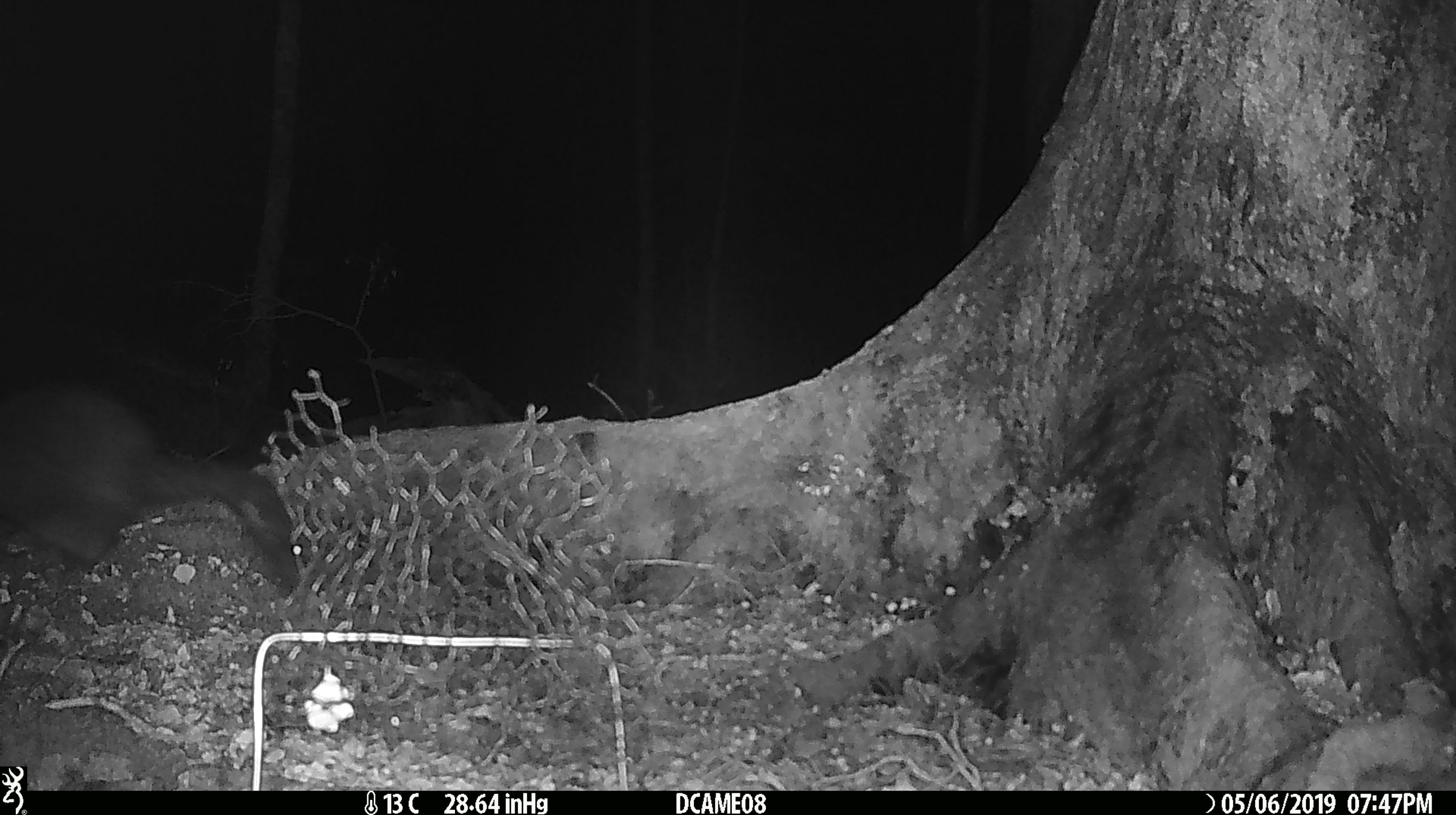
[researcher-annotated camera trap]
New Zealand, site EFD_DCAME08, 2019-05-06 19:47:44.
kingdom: Animalia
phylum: Chordata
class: Mammalia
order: Diprotodontia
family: Phalangeridae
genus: Trichosurus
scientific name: Trichosurus vulpecula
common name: common brushtail possum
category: possum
Possum (common brushtail possum) (Trichosurus vulpecula).